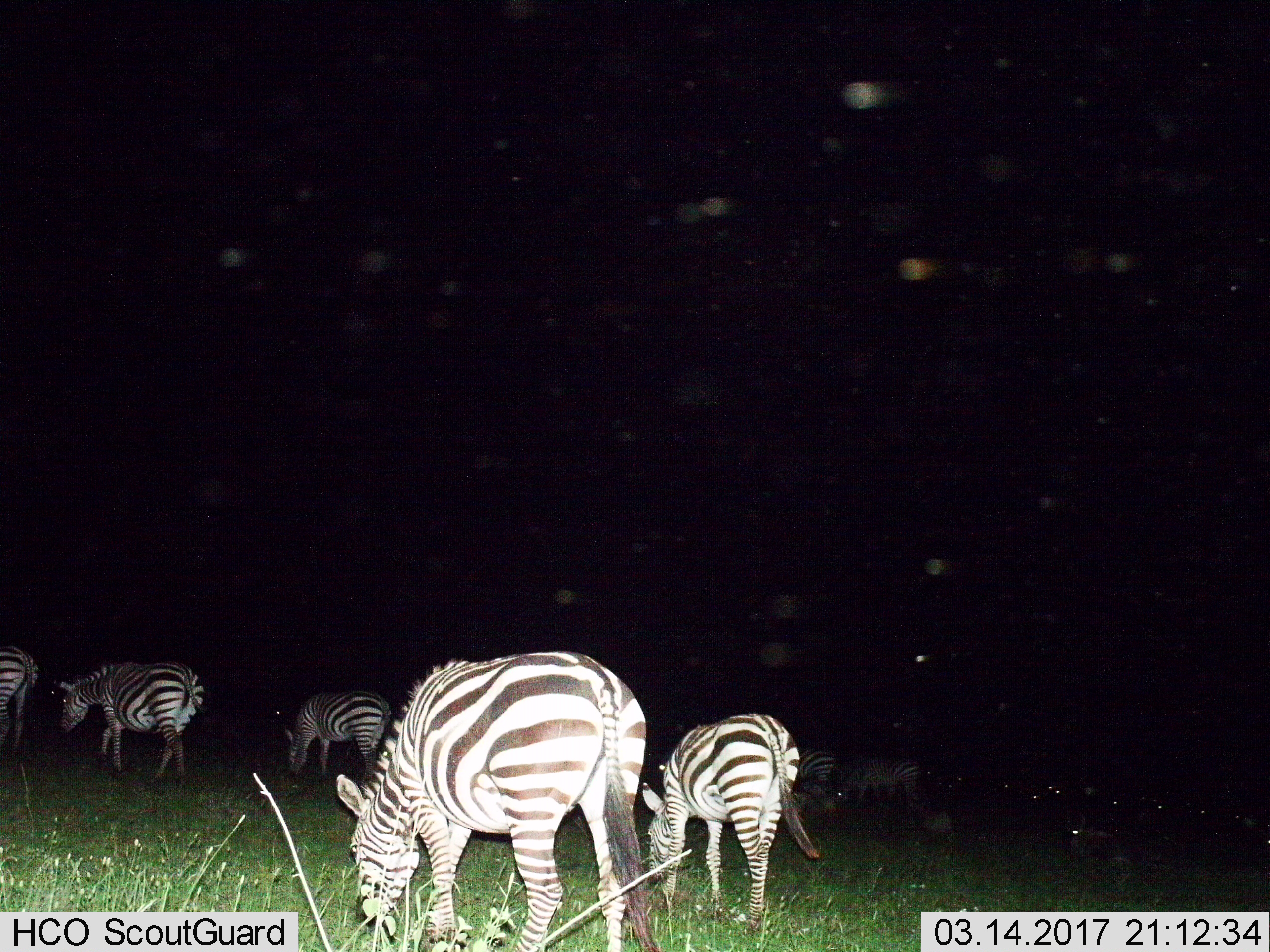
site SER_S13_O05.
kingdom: Animalia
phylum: Chordata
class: Mammalia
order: Perissodactyla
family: Equidae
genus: Equus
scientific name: Equus quagga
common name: plains zebra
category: zebraplains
Zebraplains (plains zebra) (Equus quagga), count 8. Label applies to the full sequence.